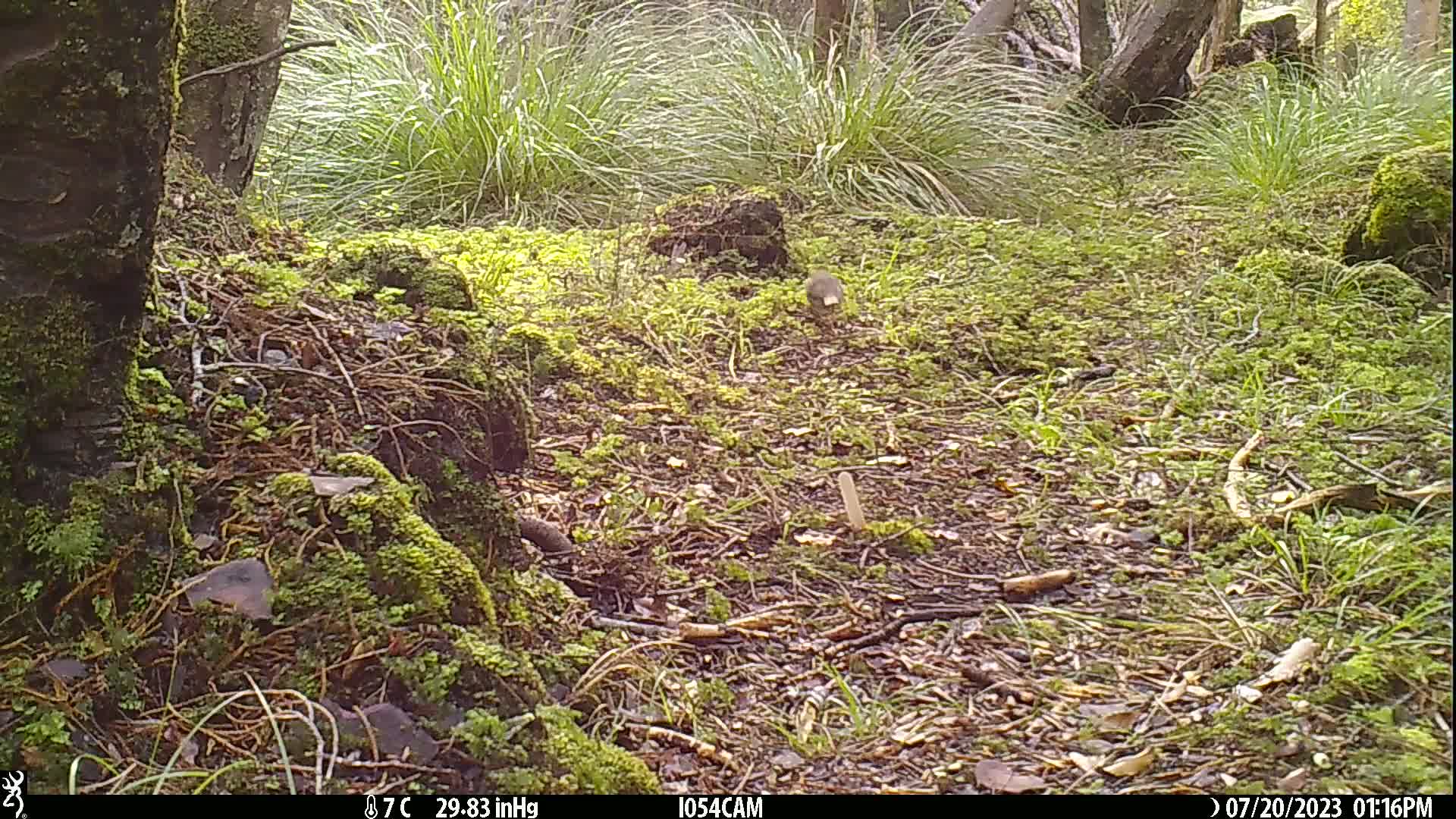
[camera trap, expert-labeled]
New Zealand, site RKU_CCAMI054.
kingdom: Animalia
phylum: Chordata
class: Aves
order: Passeriformes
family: Turdidae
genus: Turdus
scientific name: Turdus philomelos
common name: song thrush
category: thrush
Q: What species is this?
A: Thrush (song thrush) (Turdus philomelos).